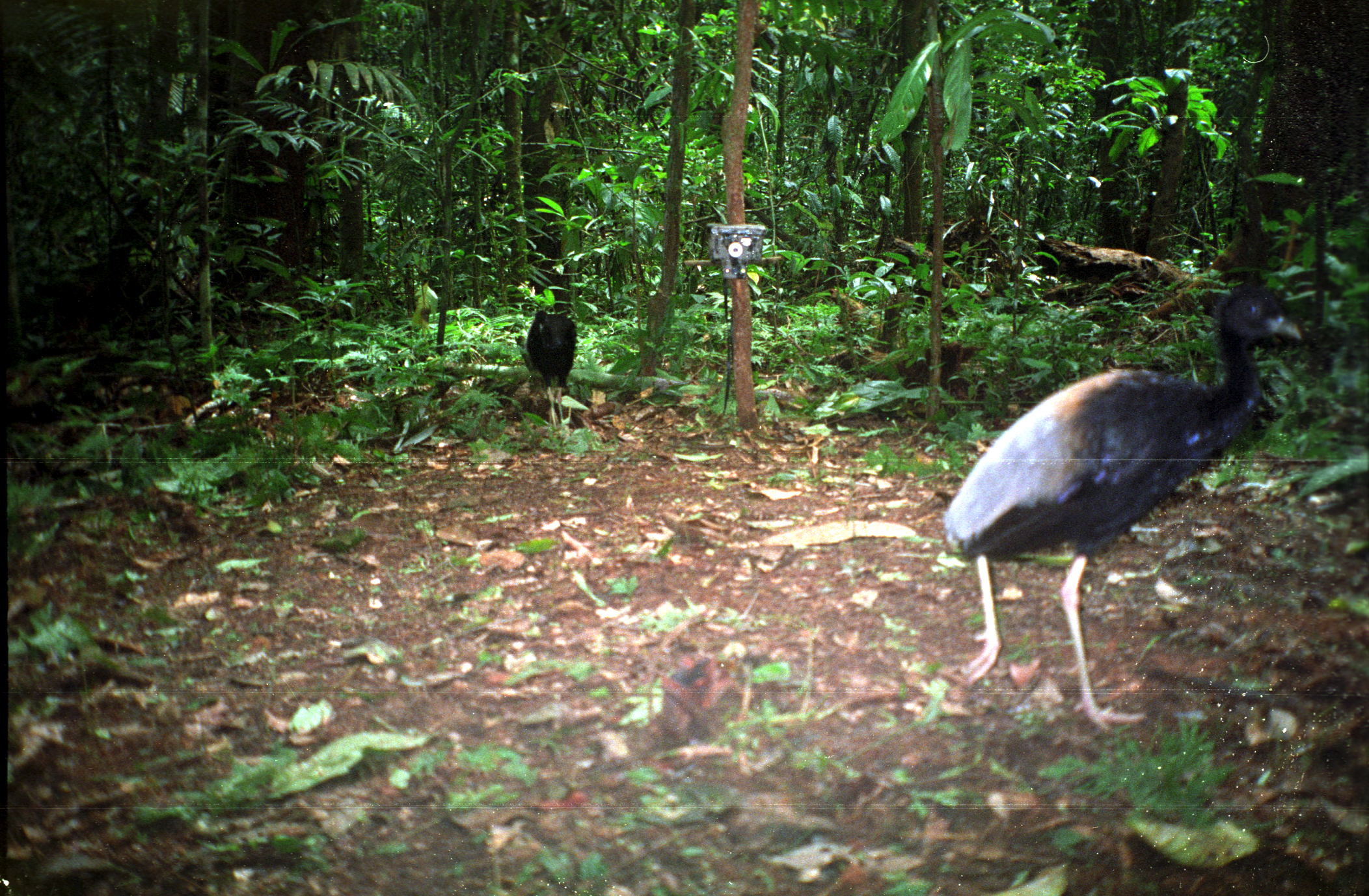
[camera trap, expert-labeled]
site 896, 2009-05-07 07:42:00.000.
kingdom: Animalia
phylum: Chordata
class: Aves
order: Gruiformes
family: Psophiidae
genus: Psophia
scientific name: Psophia crepitans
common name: gray-winged trumpeter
Psophia crepitans (gray-winged trumpeter).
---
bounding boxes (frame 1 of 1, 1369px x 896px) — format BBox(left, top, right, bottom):
psophia crepitans: BBox(937, 283, 1308, 733); BBox(525, 309, 579, 439)